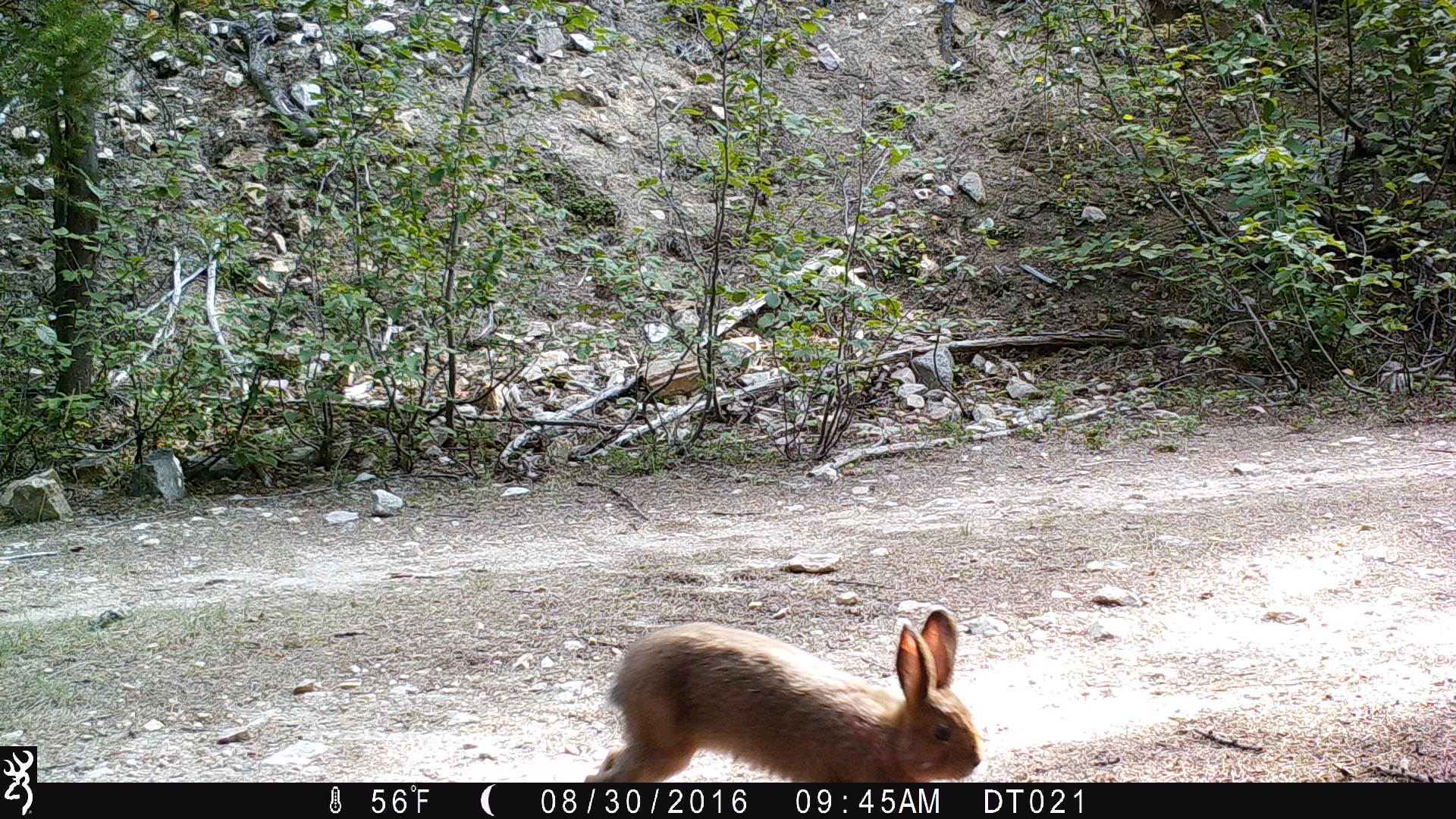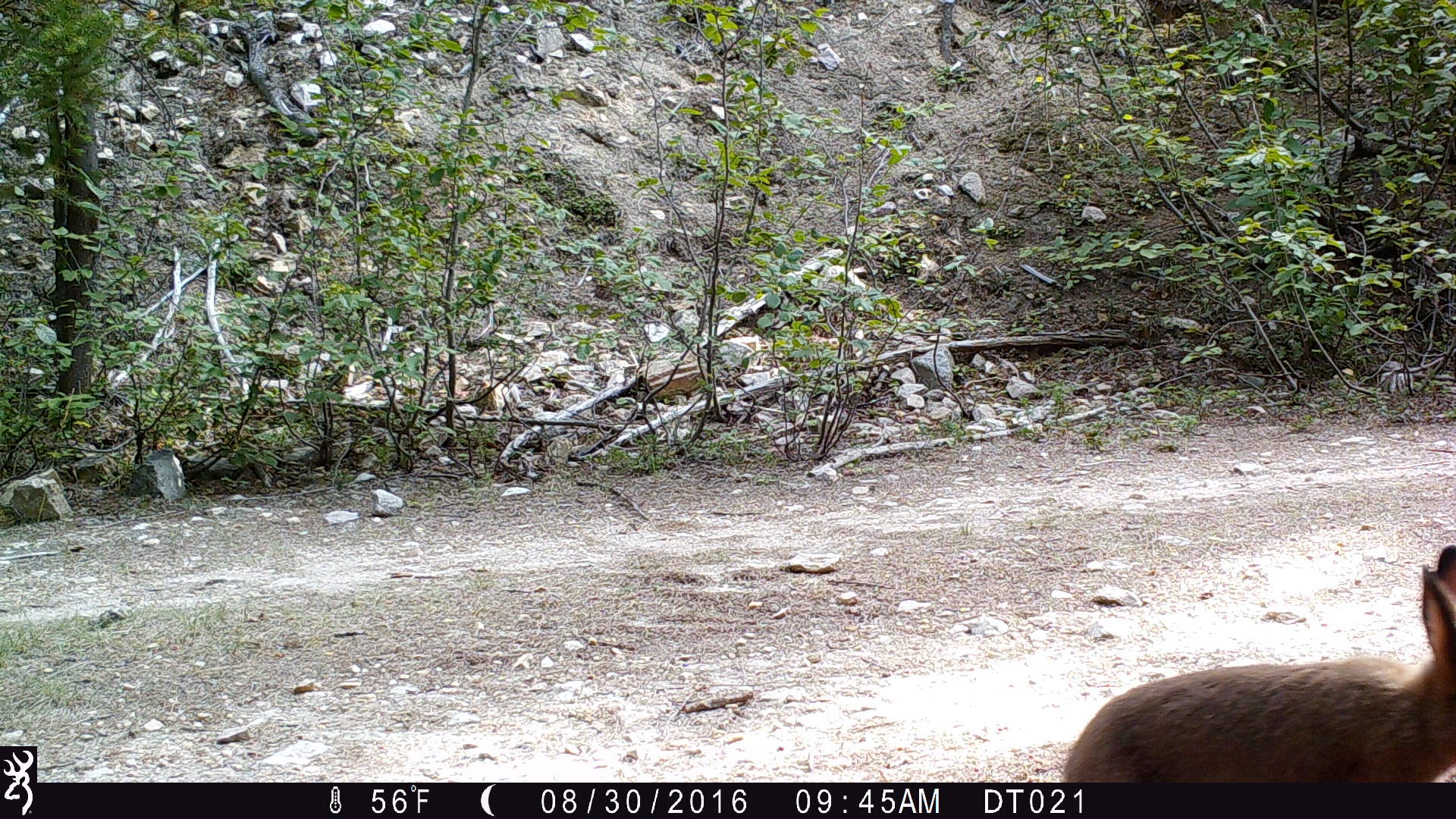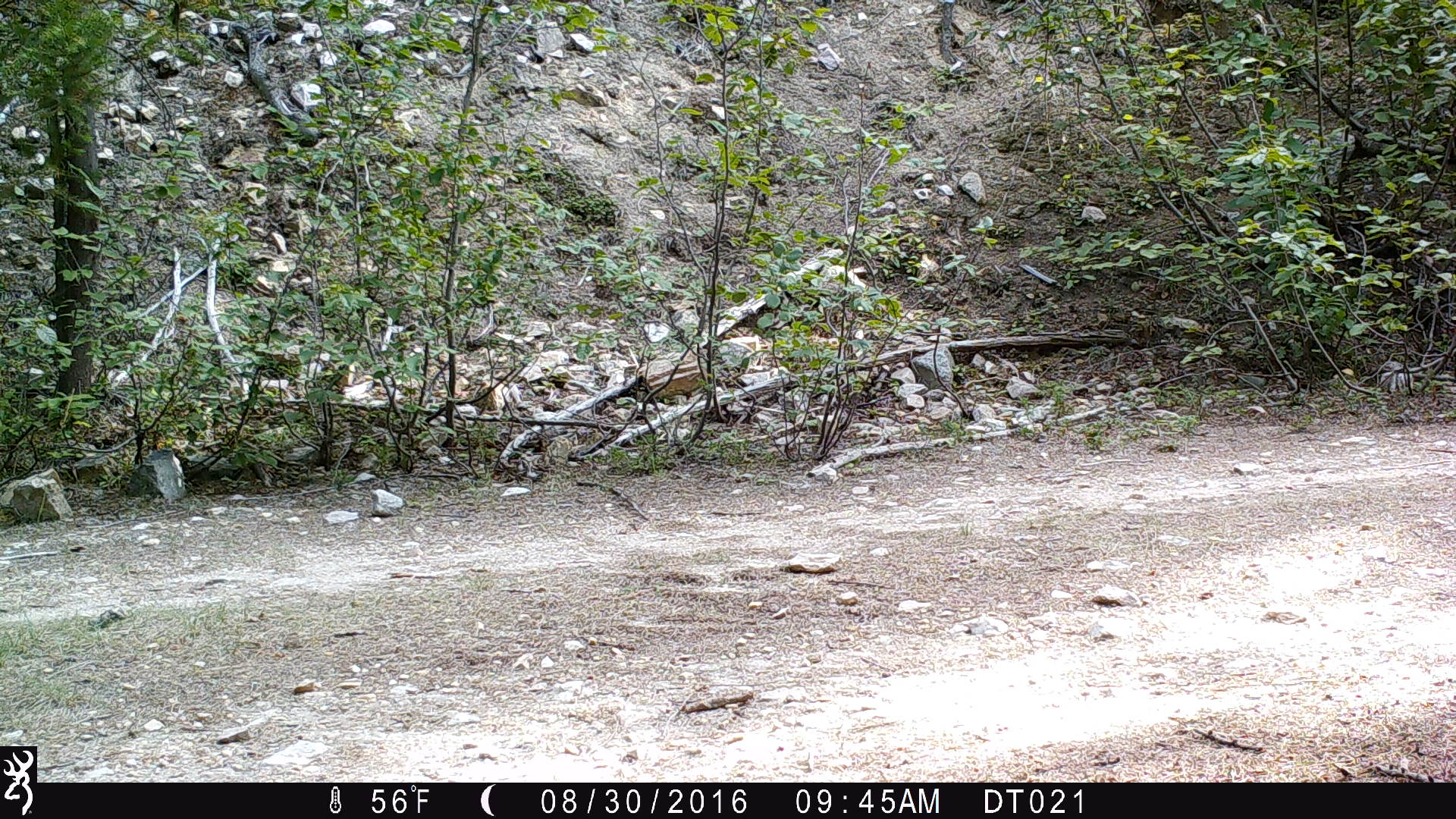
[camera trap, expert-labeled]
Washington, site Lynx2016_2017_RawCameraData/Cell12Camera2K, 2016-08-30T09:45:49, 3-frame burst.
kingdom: Animalia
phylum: Chordata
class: Mammalia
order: Lagomorpha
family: Leporidae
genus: Lepus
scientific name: Lepus americanus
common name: snowshoe hare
Lepus americanus (snowshoe hare). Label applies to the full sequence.